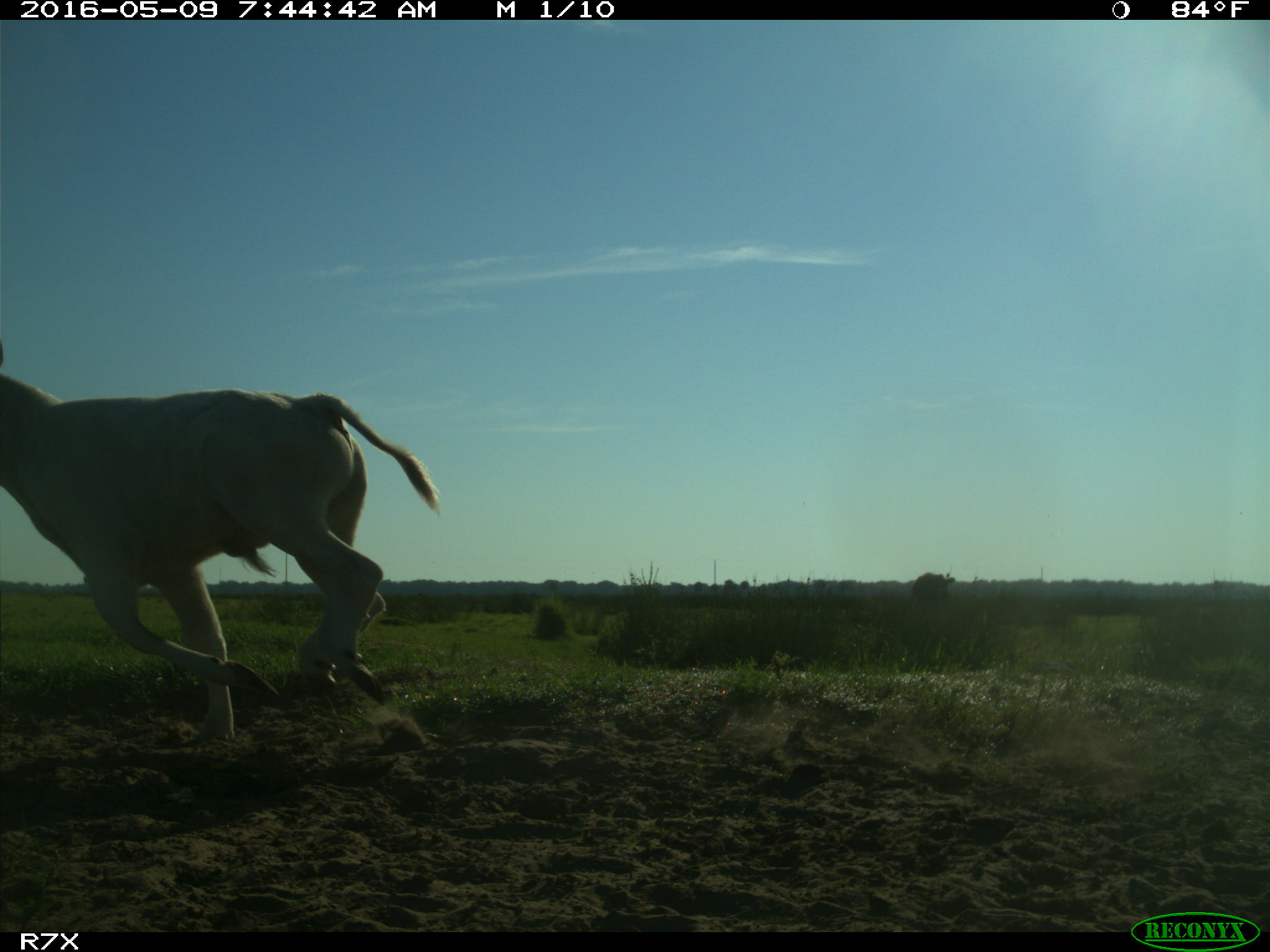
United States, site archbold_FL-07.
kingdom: Animalia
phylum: Chordata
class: Mammalia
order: Artiodactyla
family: Bovidae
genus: Bos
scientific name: Bos taurus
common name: domestic cow